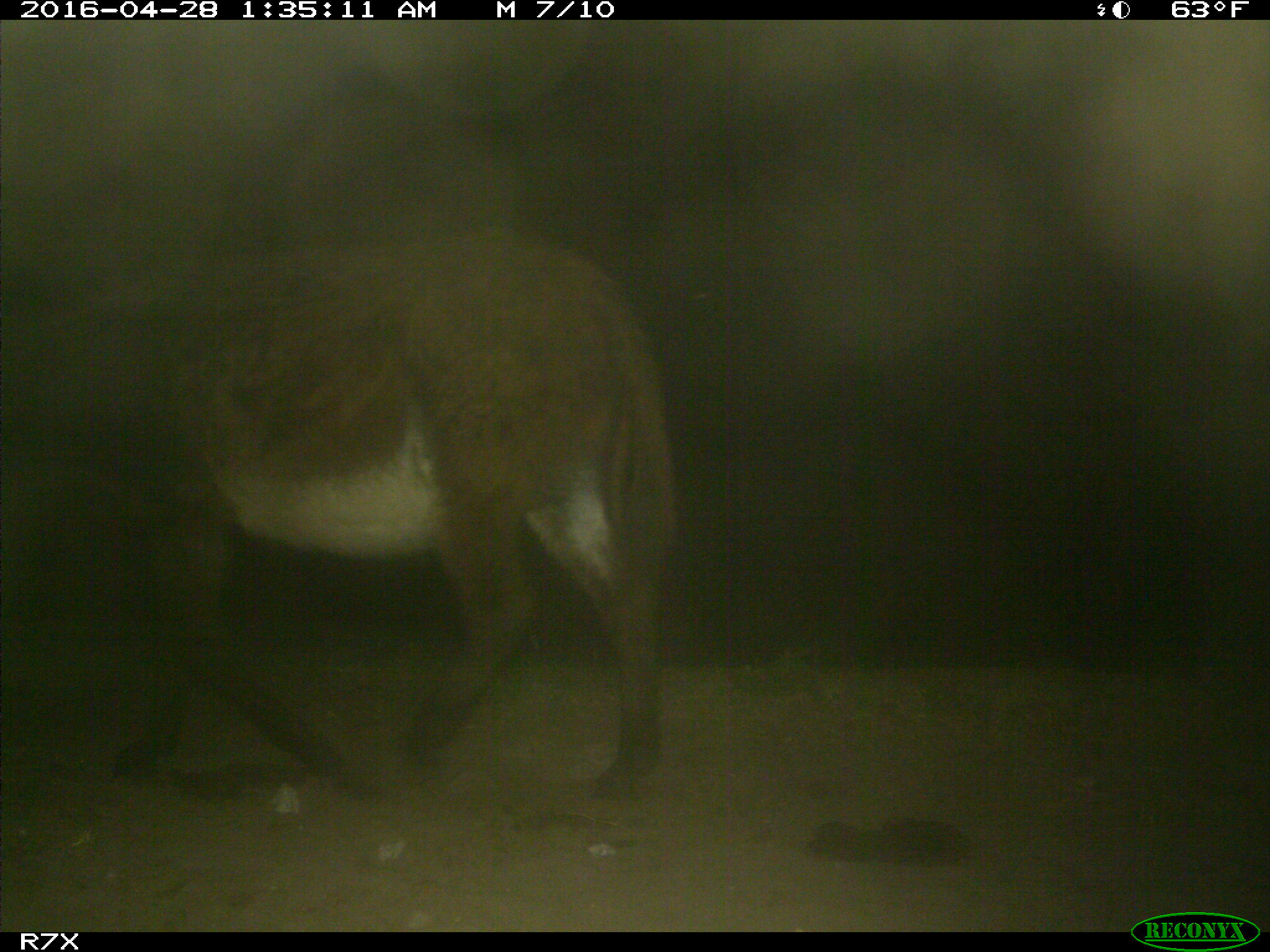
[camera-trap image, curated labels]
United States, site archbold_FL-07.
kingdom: Animalia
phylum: Chordata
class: Mammalia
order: Artiodactyla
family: Bovidae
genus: Bos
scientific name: Bos taurus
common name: domestic cow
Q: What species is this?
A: Bos taurus (domestic cow).